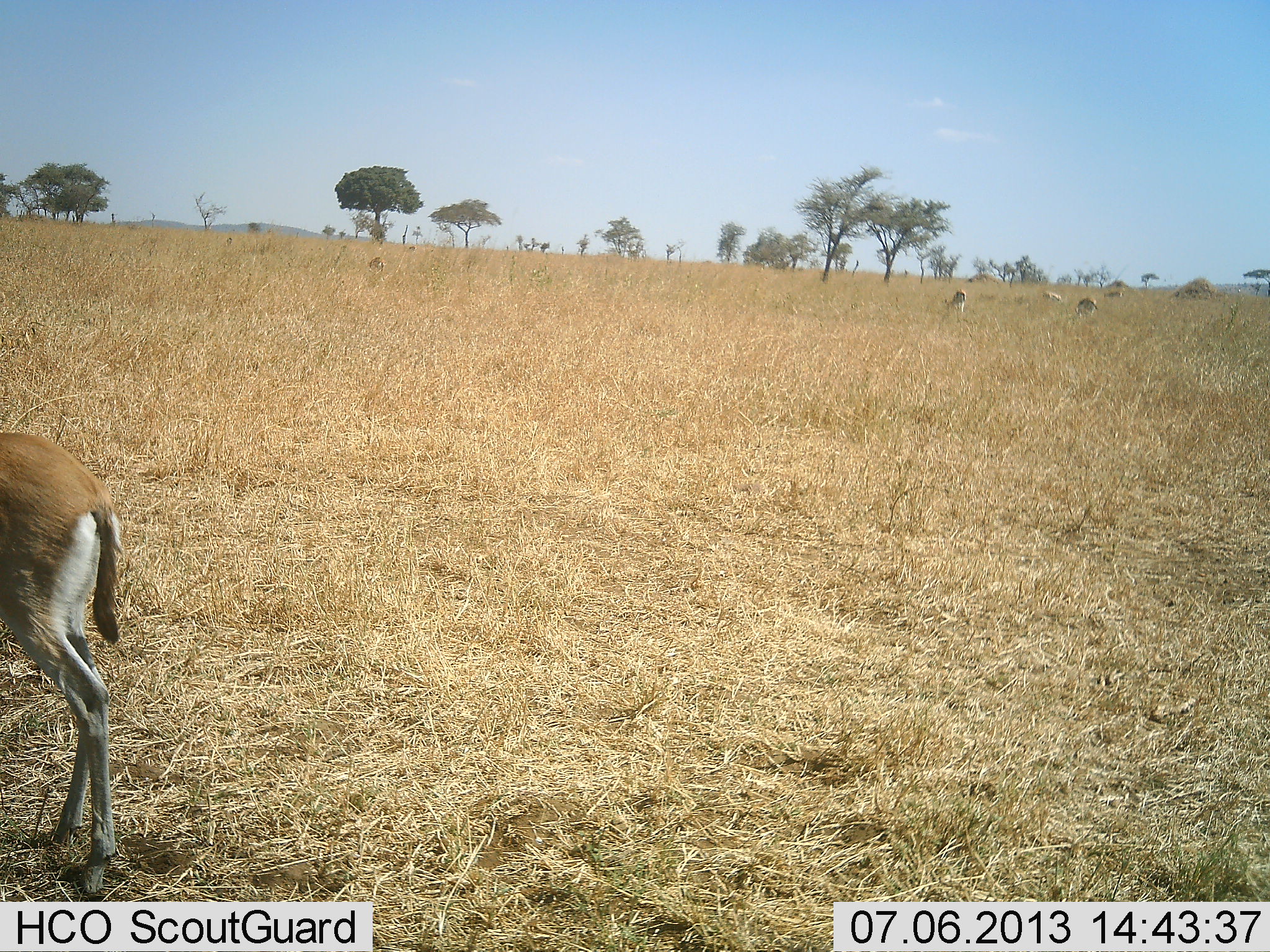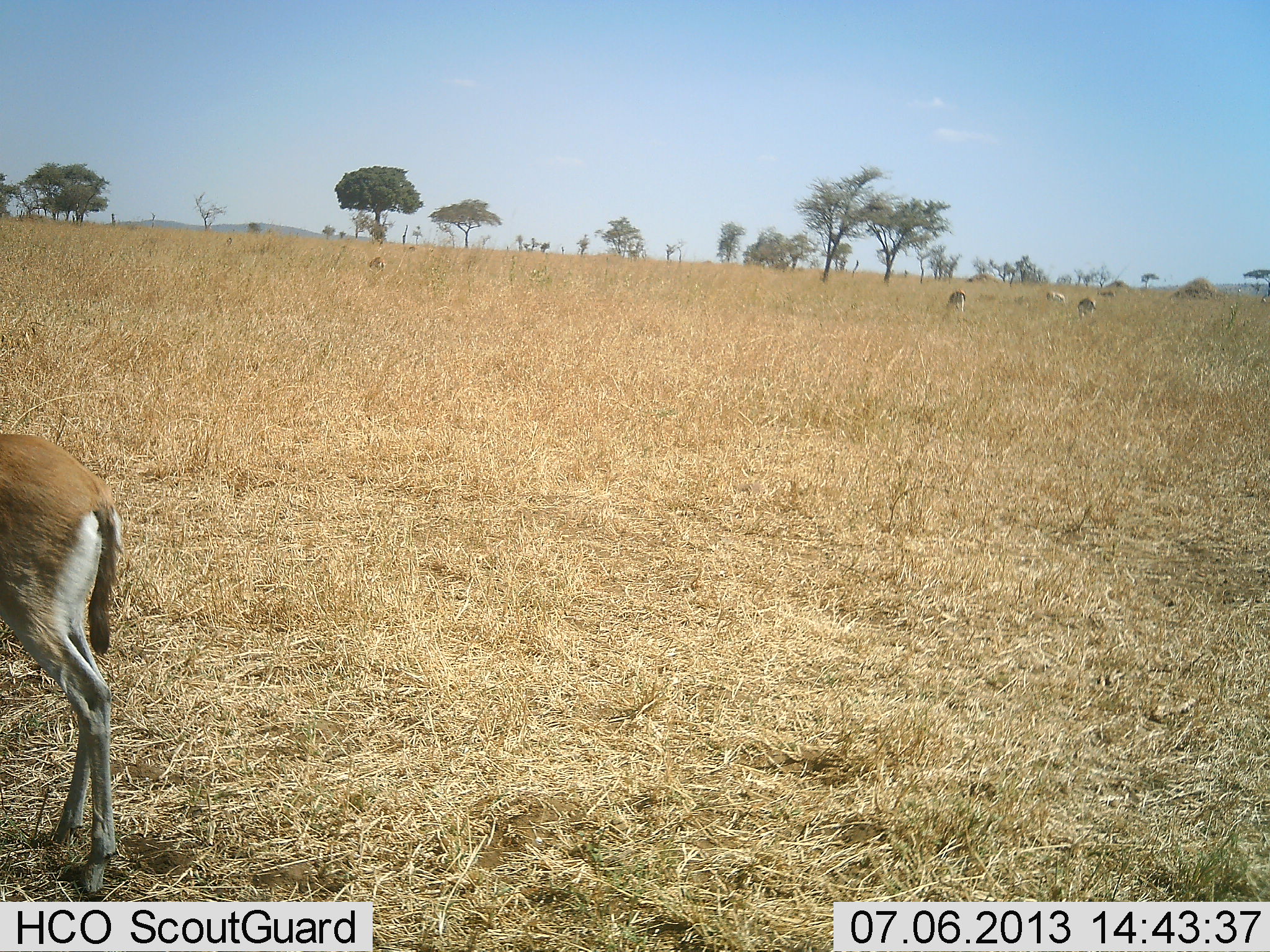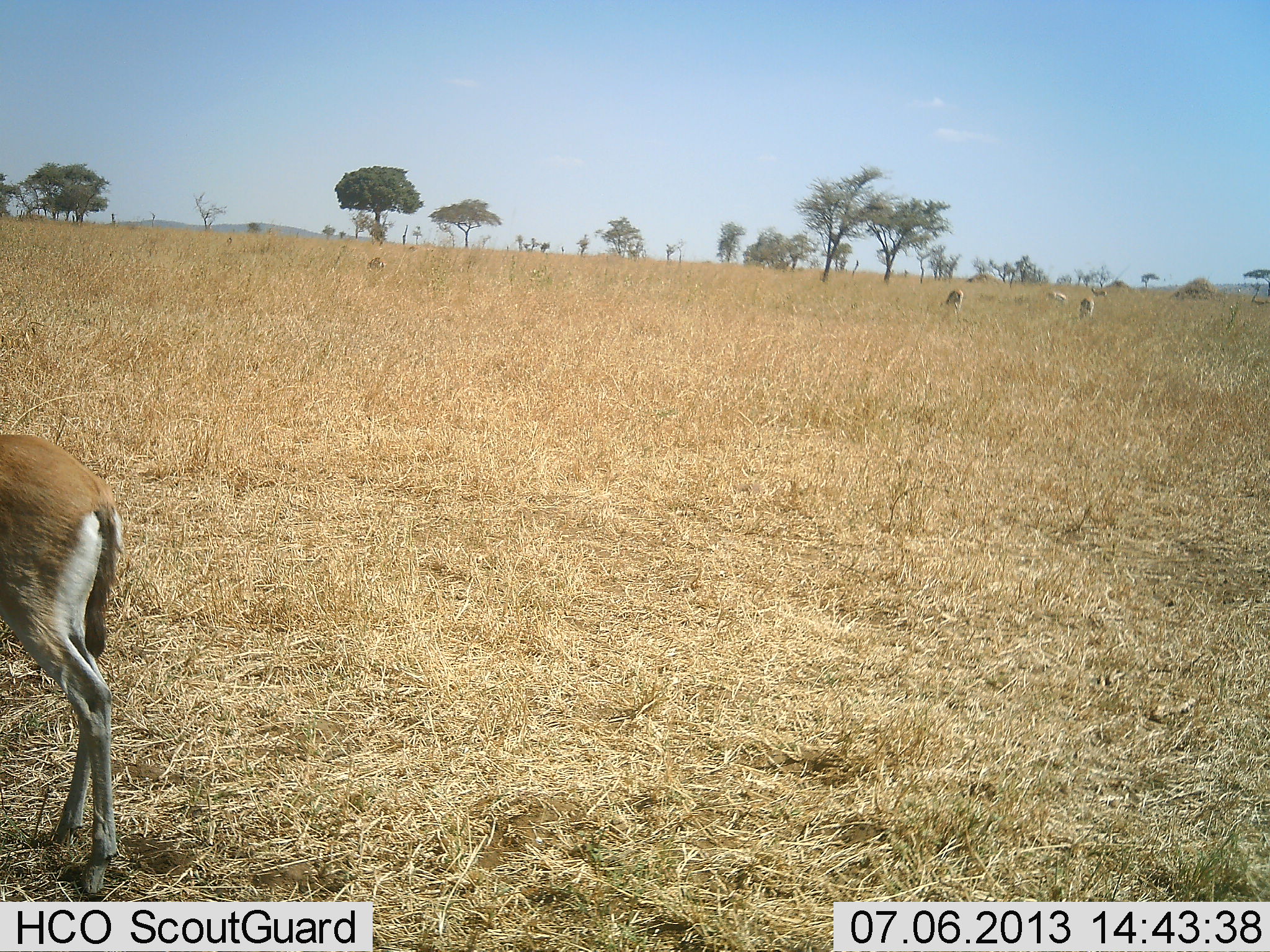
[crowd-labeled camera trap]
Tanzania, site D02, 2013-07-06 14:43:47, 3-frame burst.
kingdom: Animalia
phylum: Chordata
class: Mammalia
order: Artiodactyla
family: Bovidae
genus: Eudorcas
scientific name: Eudorcas thomsonii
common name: thomson's gazelle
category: gazellethomsons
Gazellethomsons (thomson's gazelle) (Eudorcas thomsonii), count 2. Behavior (volunteer vote fractions): standing 90%, resting 0%, moving 0%, interacting 0%. Young present (vote fraction): 0%. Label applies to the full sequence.